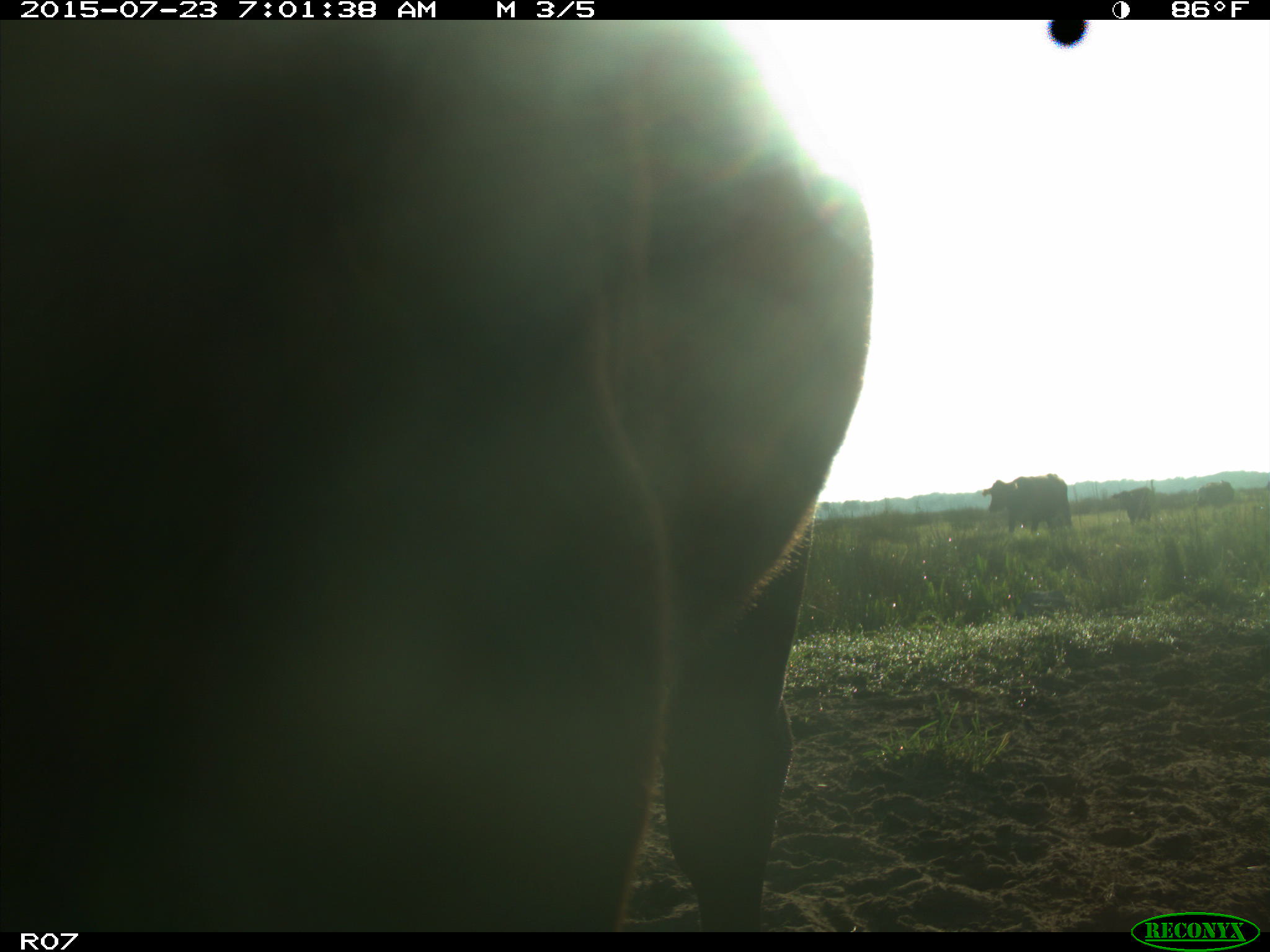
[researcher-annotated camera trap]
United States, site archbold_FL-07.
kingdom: Animalia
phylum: Chordata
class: Mammalia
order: Artiodactyla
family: Bovidae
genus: Bos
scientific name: Bos taurus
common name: domestic cow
Bos taurus (domestic cow).